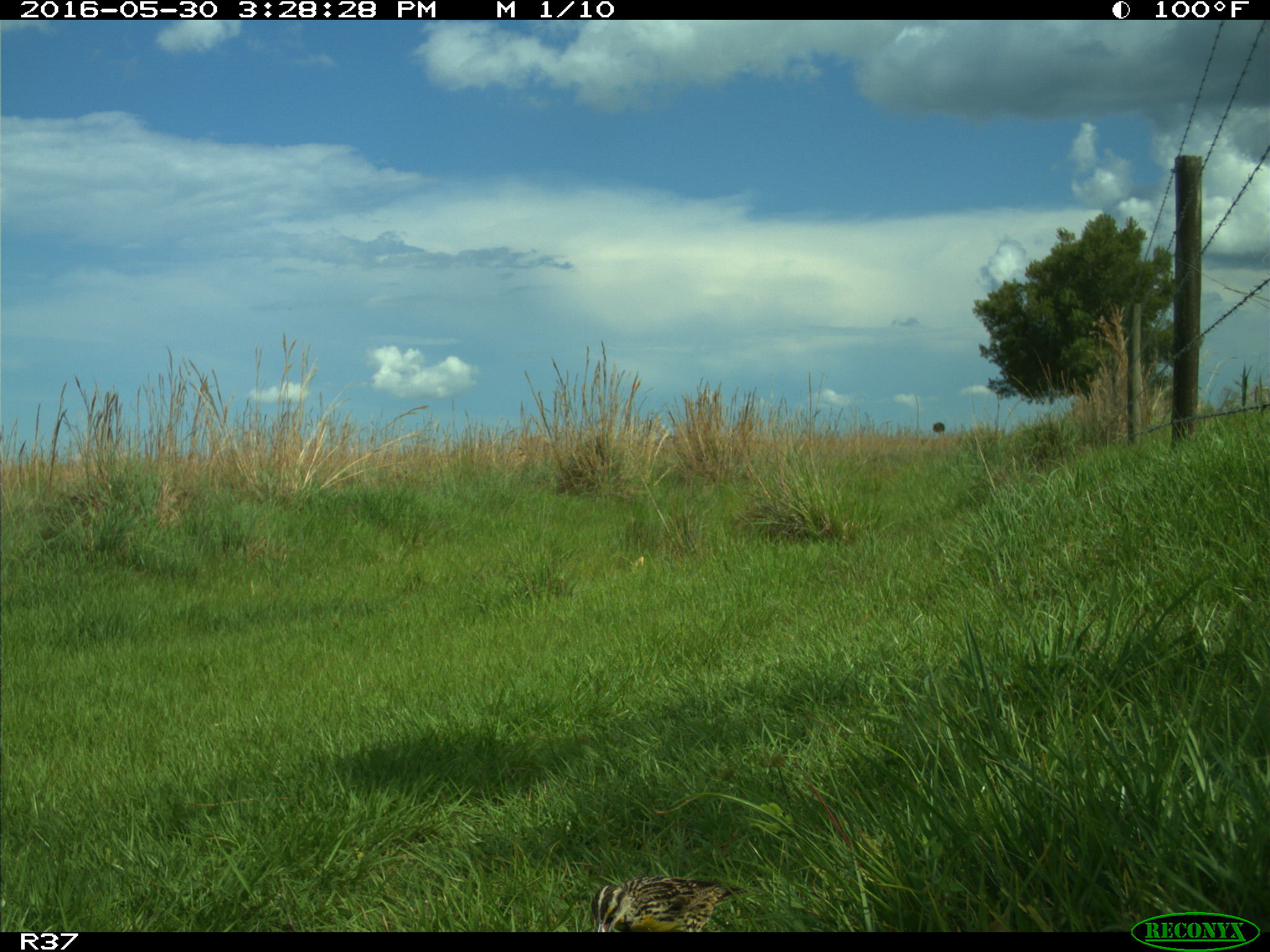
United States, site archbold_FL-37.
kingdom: Animalia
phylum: Chordata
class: Aves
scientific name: Aves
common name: birds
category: unidentified bird